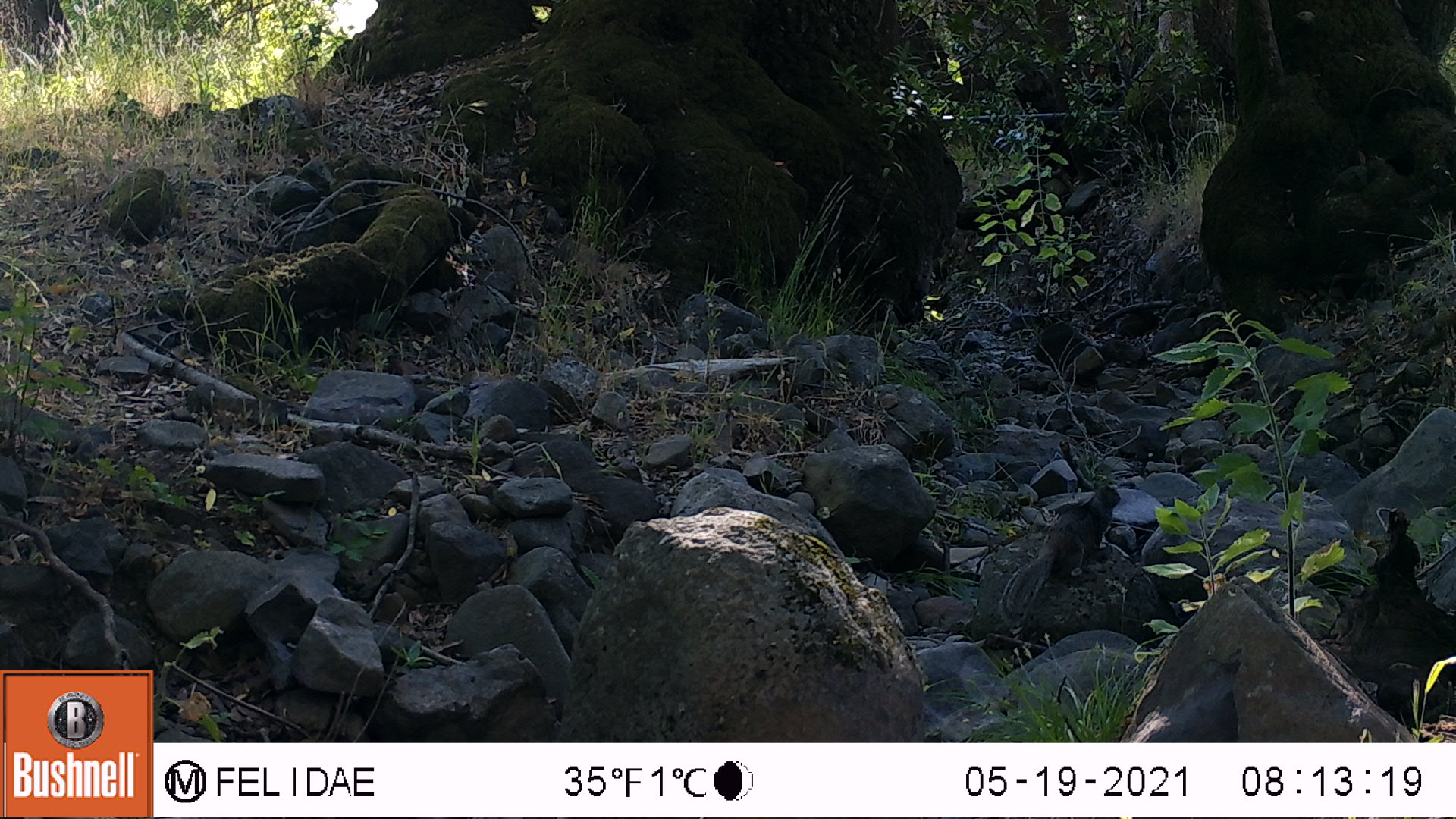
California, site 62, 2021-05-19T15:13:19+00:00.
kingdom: Animalia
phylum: Chordata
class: Mammalia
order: Rodentia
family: Sciuridae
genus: Sciurus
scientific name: Sciurus griseus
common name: western gray squirrel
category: western grey squirrel